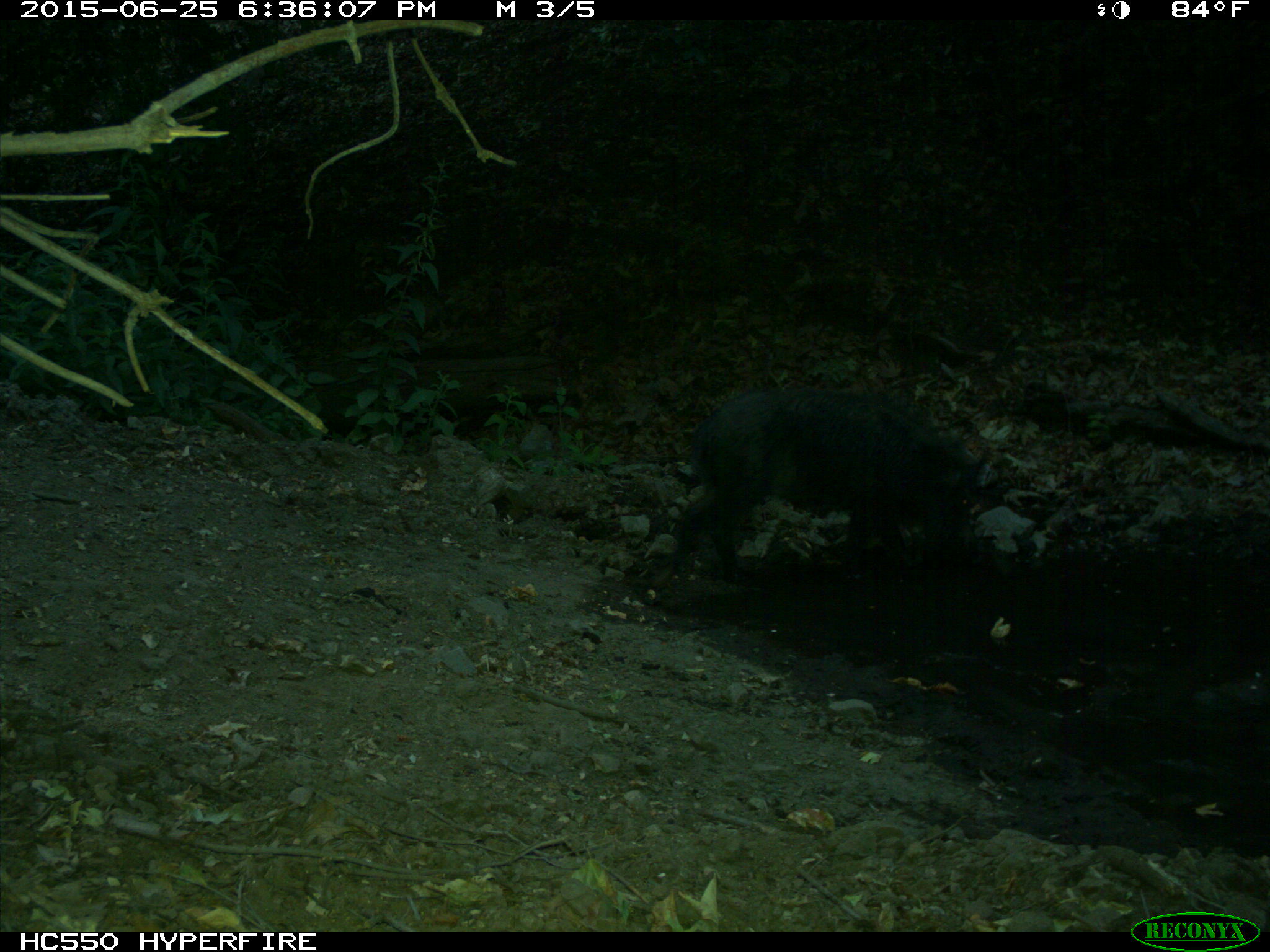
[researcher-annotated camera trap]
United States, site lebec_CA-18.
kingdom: Animalia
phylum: Chordata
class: Mammalia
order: Artiodactyla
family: Suidae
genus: Sus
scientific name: Sus scrofa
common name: wild boar